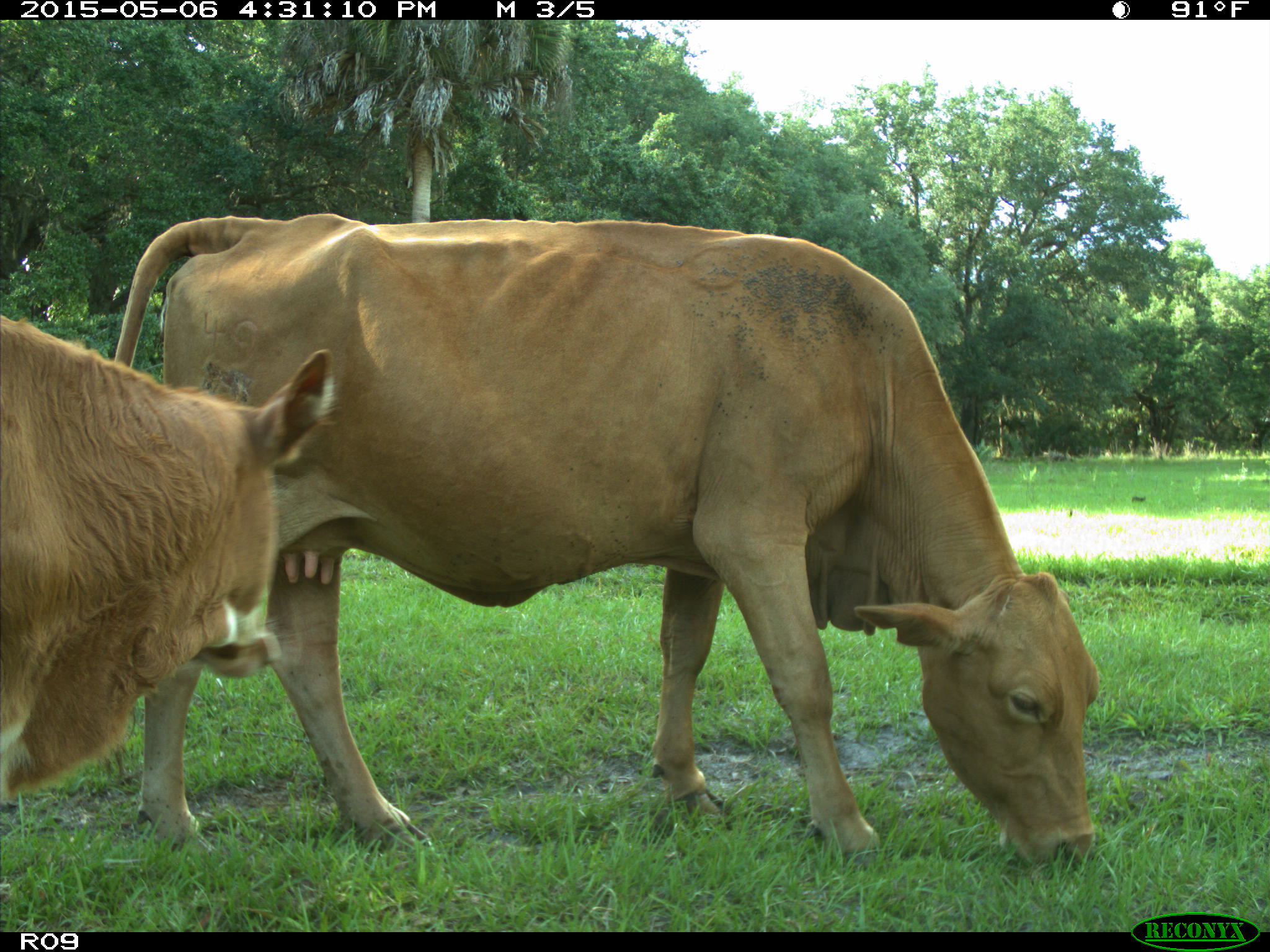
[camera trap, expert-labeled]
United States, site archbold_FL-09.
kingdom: Animalia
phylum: Chordata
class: Mammalia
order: Artiodactyla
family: Bovidae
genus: Bos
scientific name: Bos taurus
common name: domestic cow